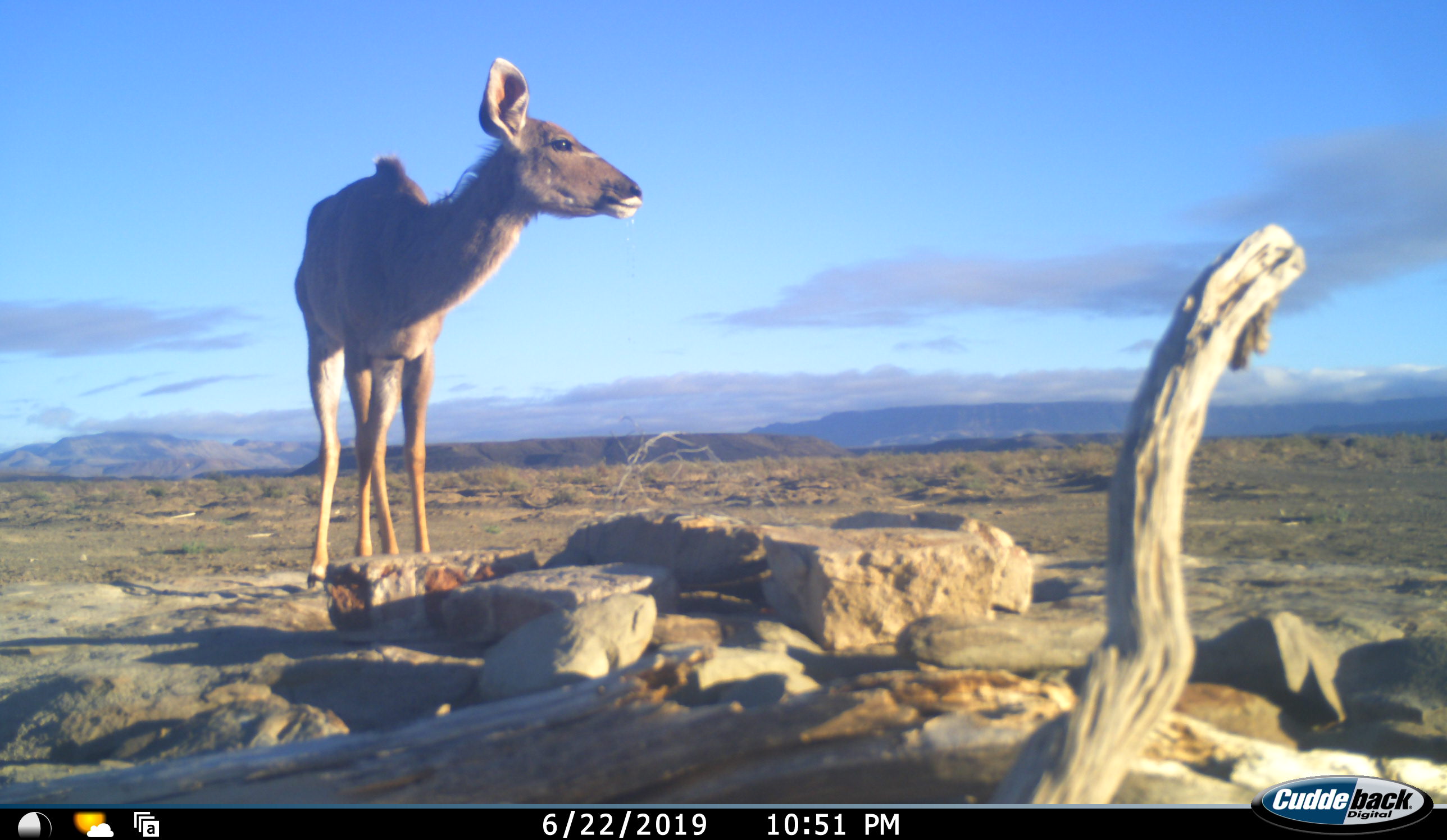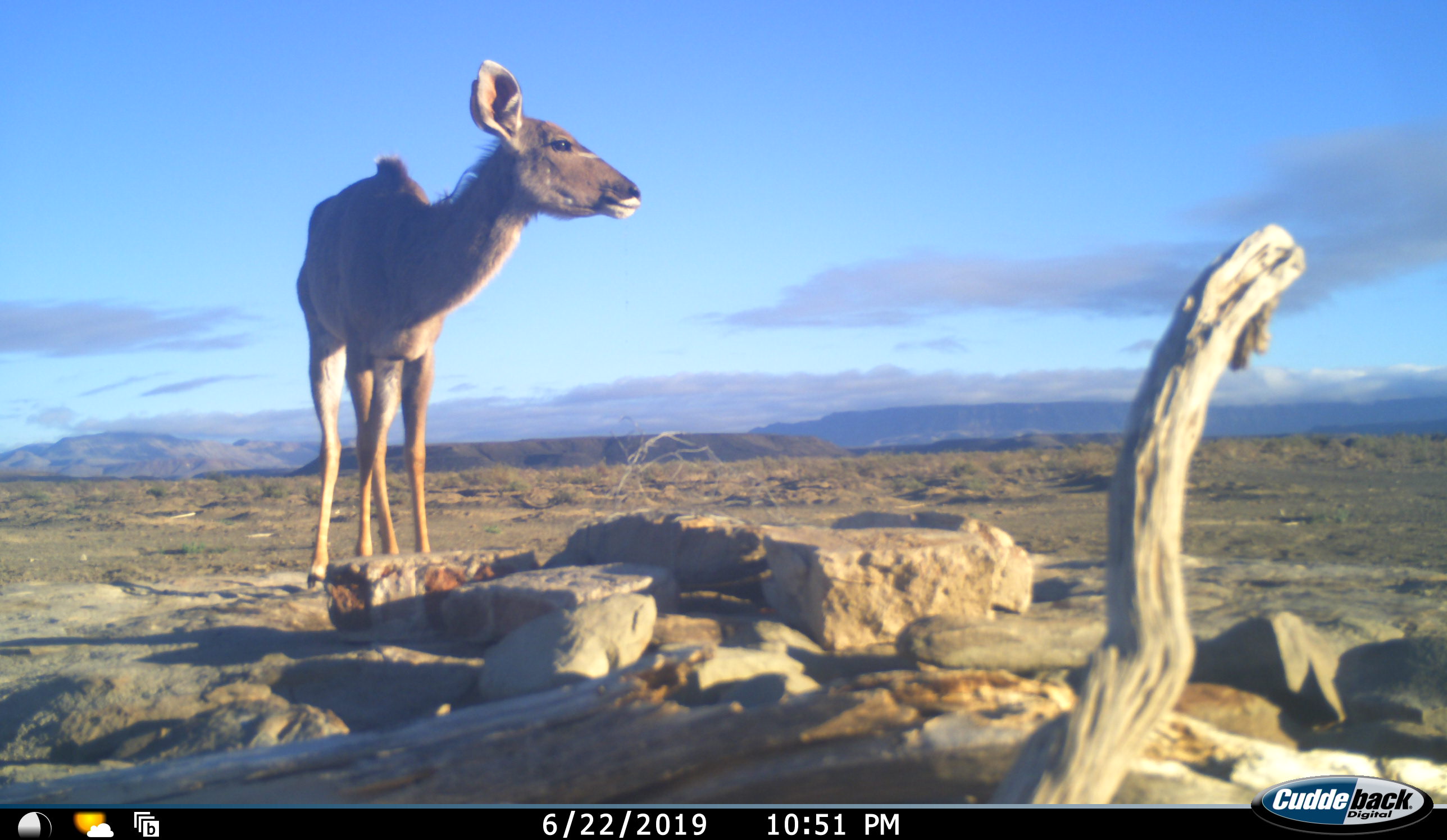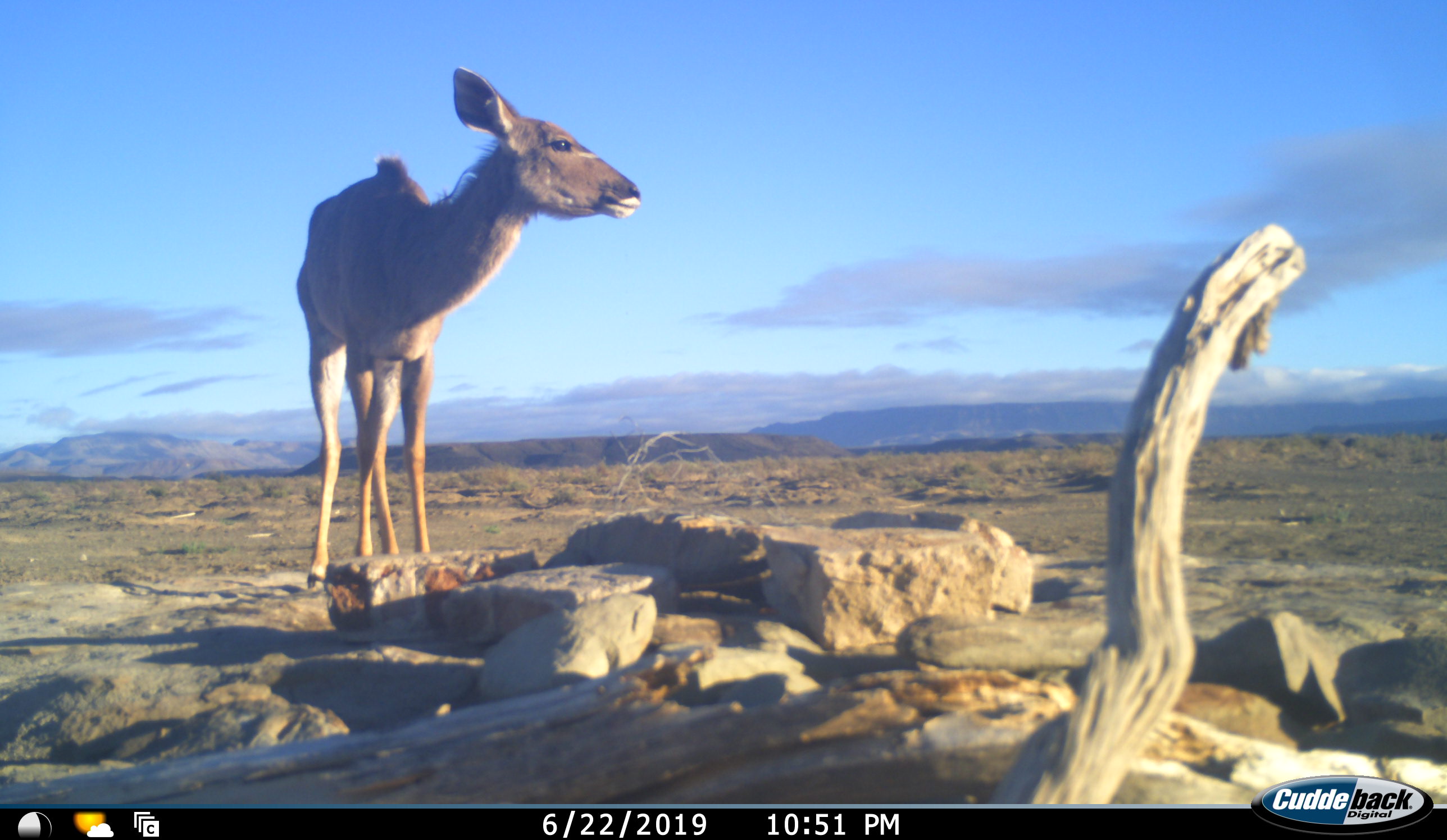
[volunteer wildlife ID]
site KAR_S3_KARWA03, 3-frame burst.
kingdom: Animalia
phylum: Chordata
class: Mammalia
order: Artiodactyla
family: Bovidae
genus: Tragelaphus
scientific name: Tragelaphus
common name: kudu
Kudu (Tragelaphus), count 1. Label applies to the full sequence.